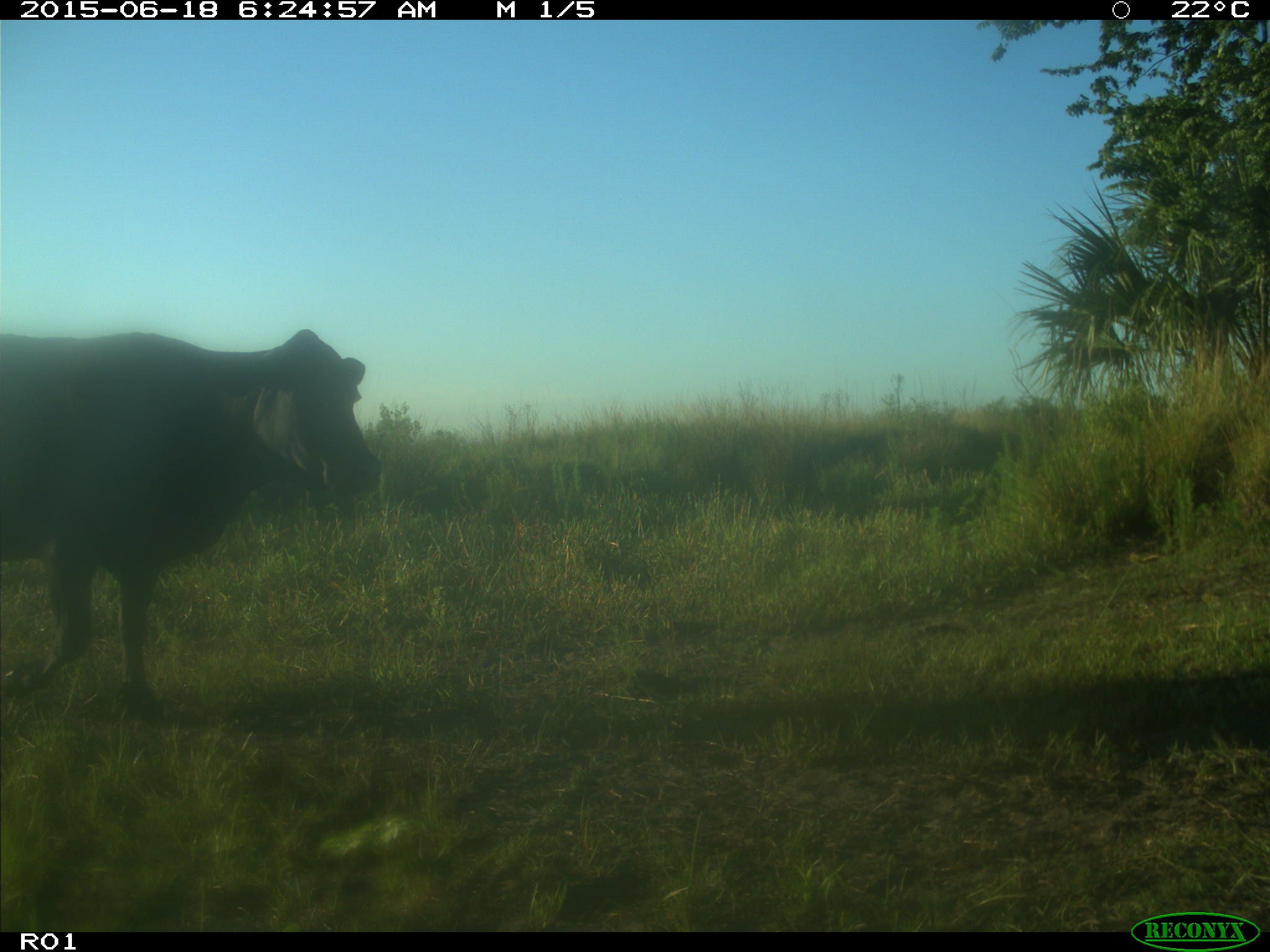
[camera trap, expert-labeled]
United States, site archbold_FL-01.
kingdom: Animalia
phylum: Chordata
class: Mammalia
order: Artiodactyla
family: Bovidae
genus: Bos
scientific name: Bos taurus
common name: domestic cow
Bos taurus (domestic cow).